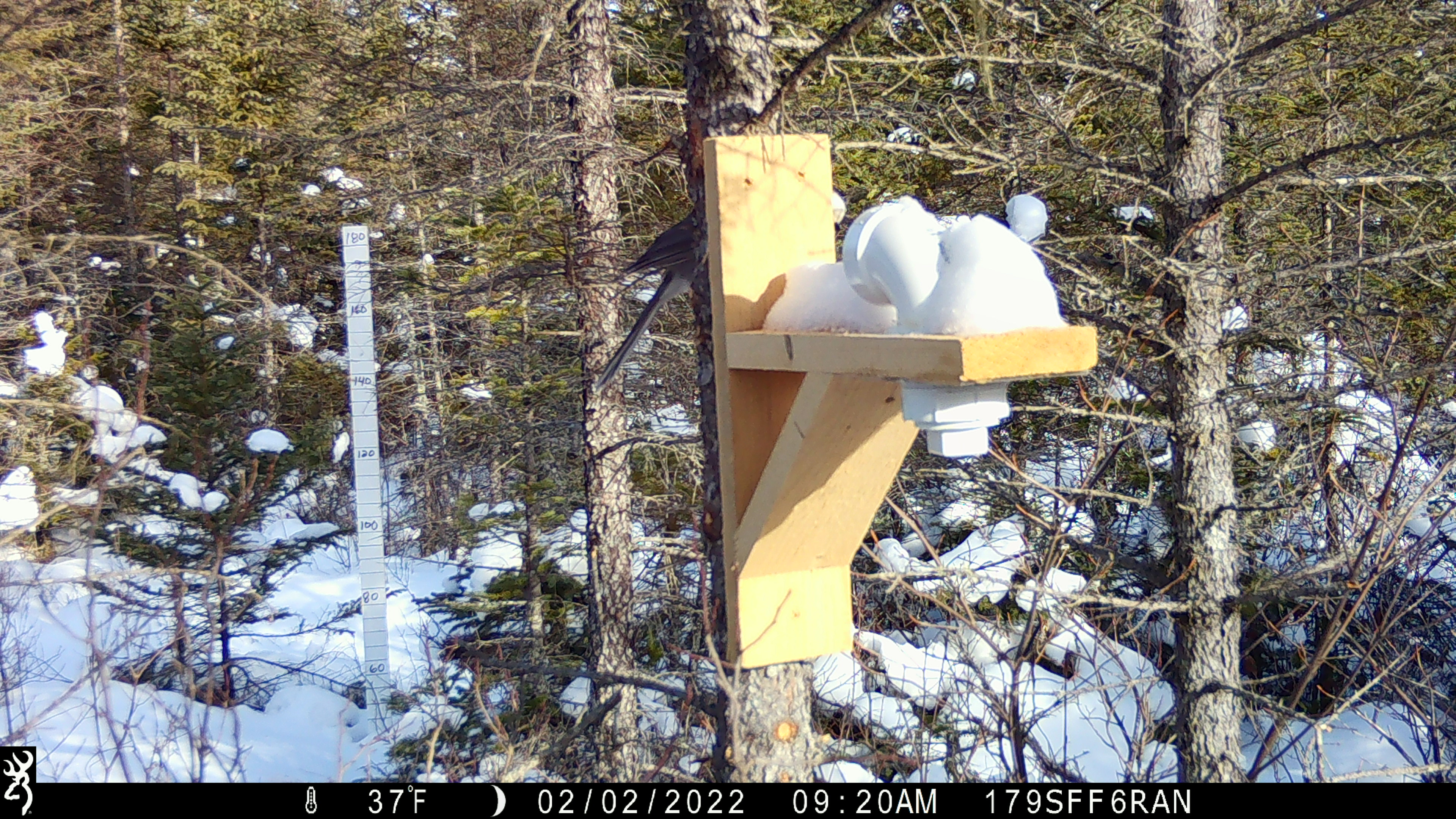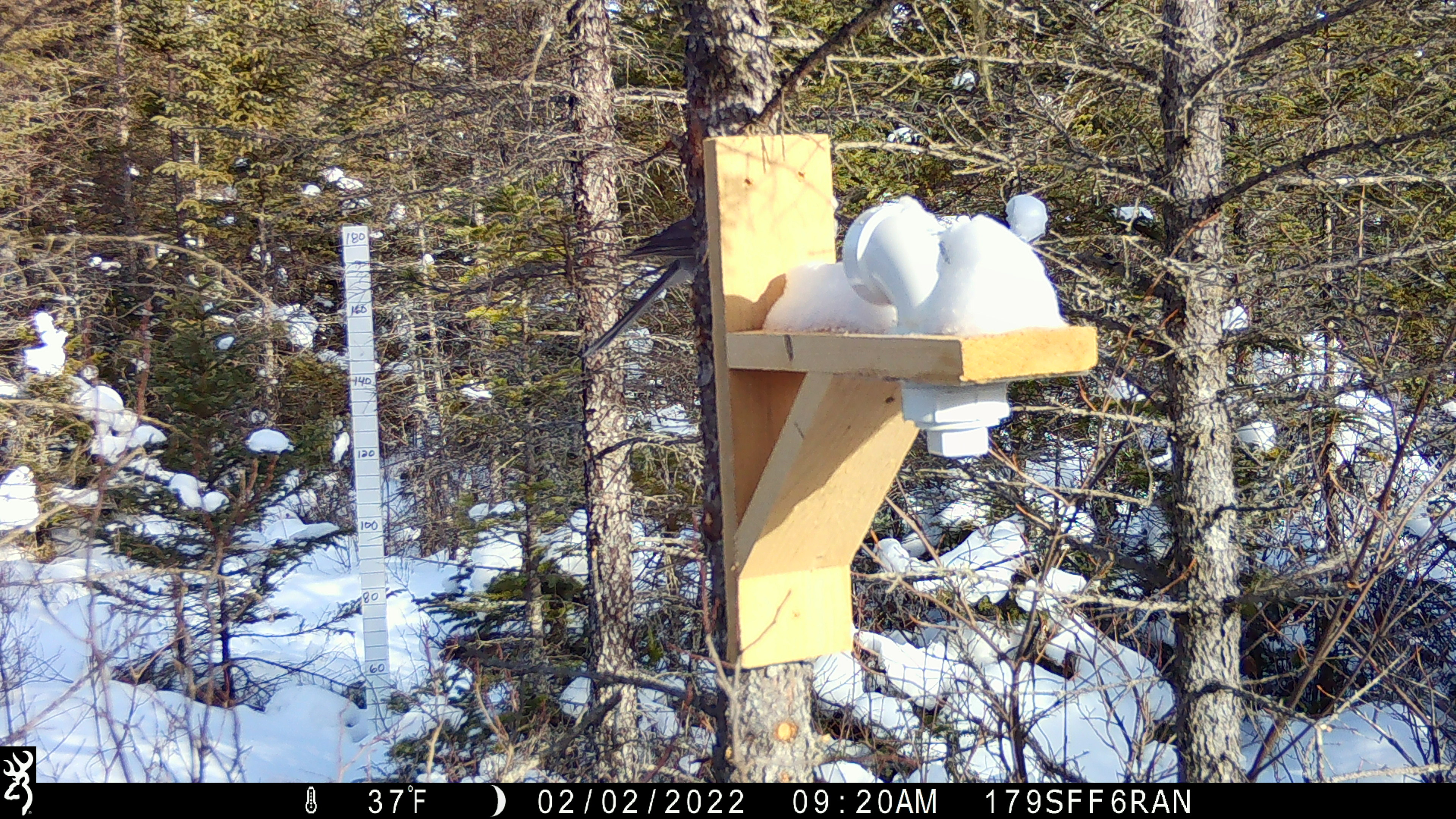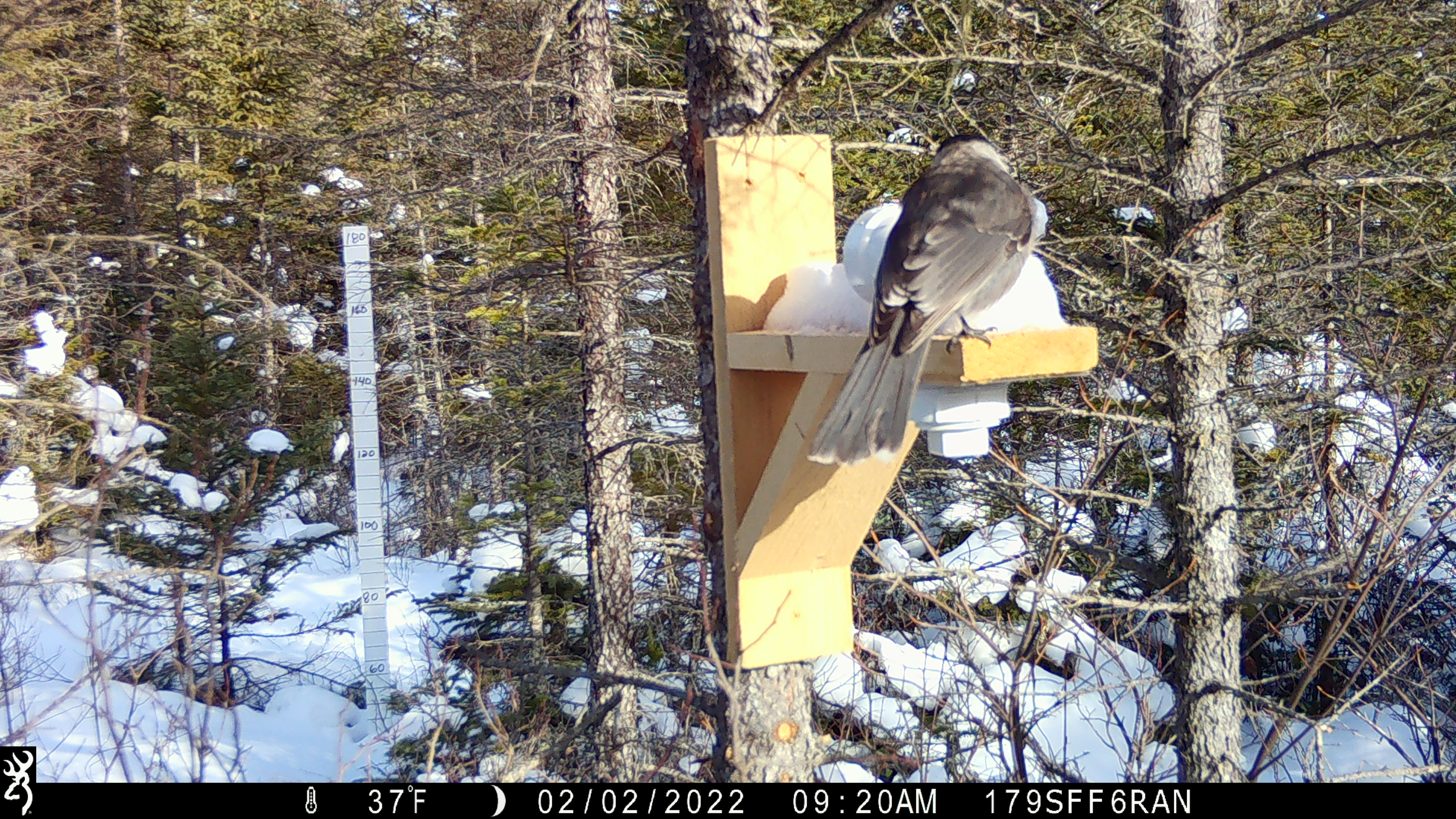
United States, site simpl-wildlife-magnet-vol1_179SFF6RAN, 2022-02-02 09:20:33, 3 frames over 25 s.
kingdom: Animalia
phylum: Chordata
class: Aves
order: Passeriformes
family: Corvidae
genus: Perisoreus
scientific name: Perisoreus canadensis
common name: canada jay